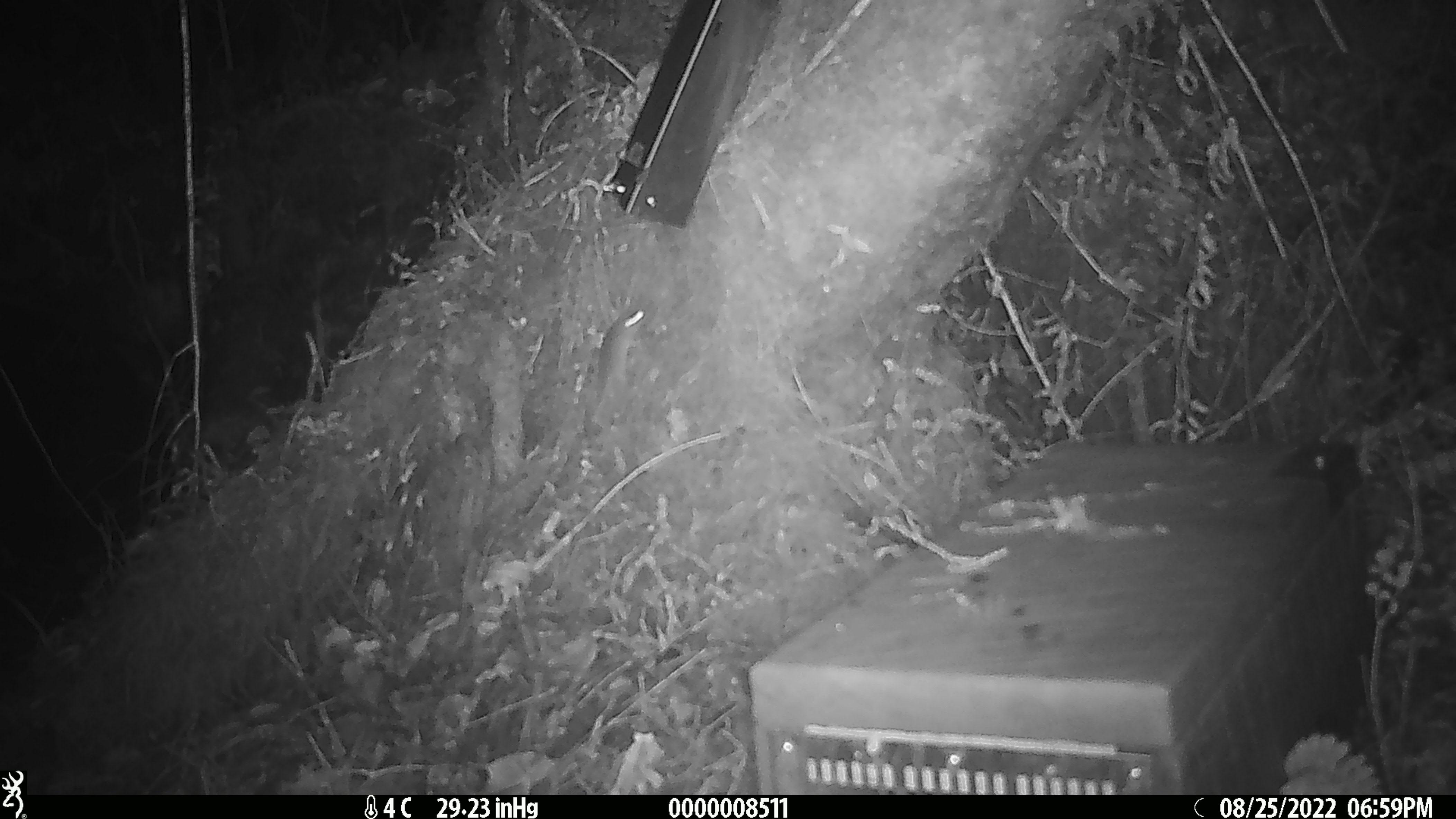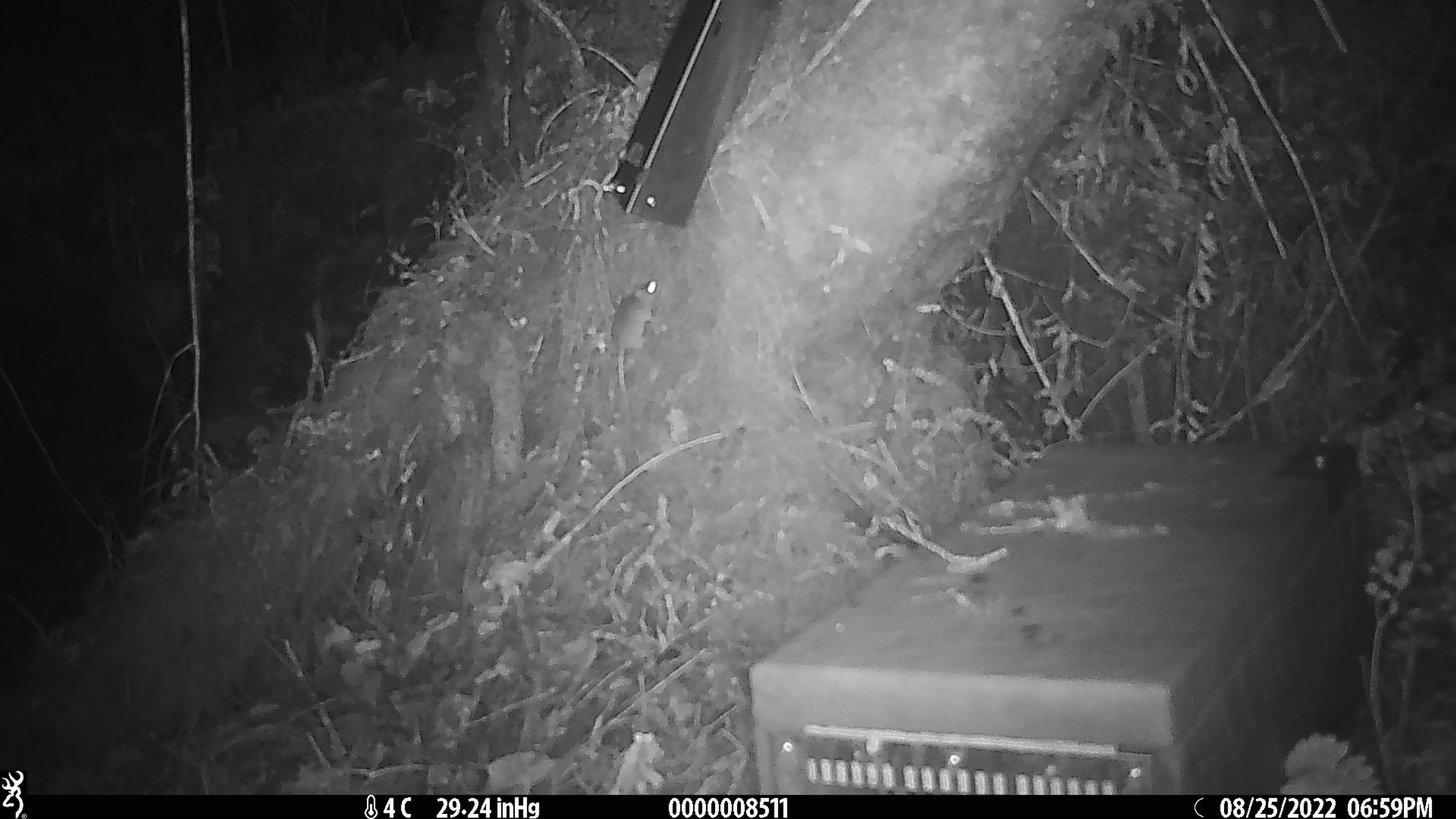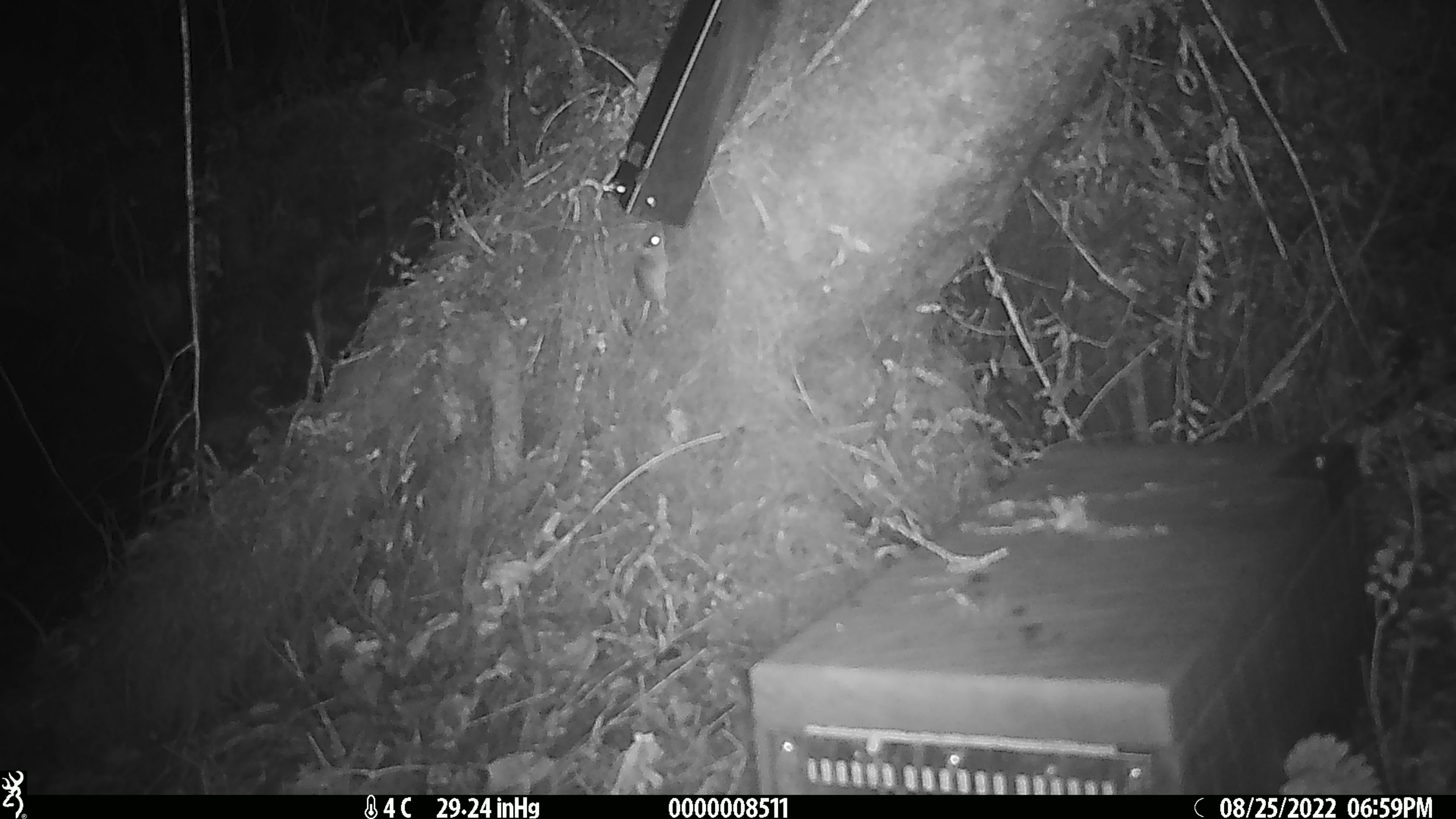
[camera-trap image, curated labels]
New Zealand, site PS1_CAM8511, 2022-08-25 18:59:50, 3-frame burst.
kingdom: Animalia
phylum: Chordata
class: Mammalia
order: Rodentia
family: Muridae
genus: Mus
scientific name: Mus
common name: mouse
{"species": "mouse (Mus)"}